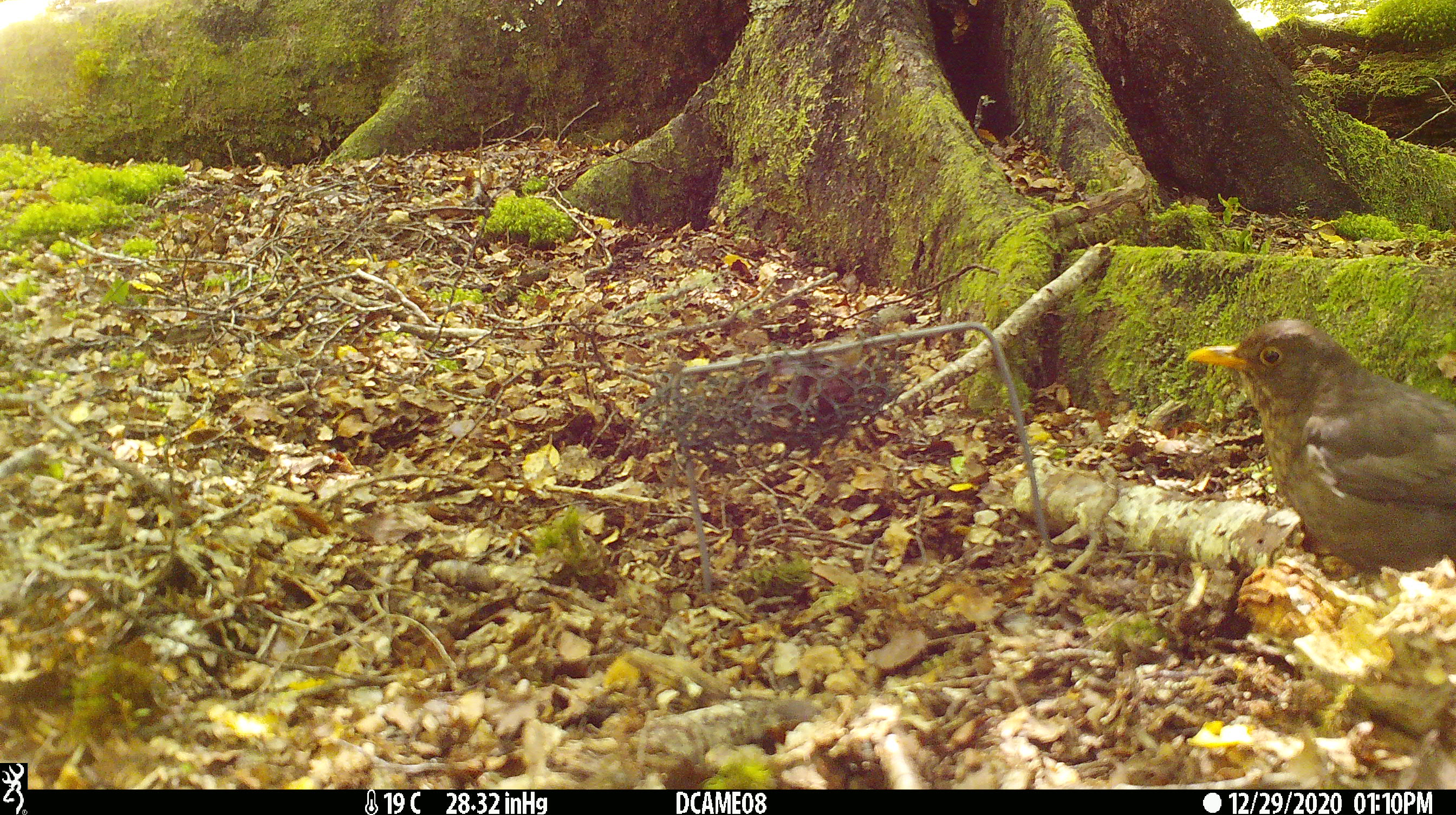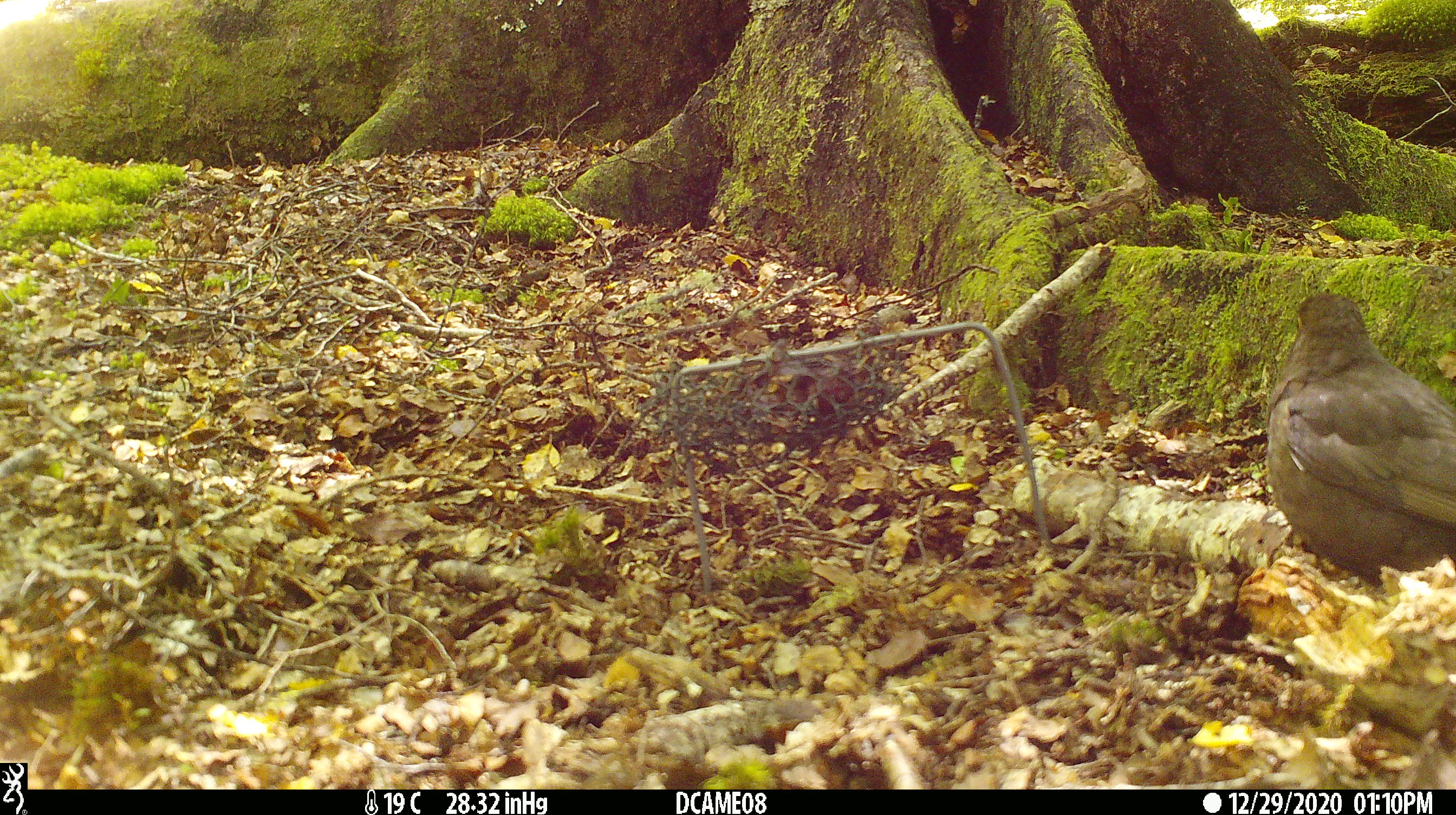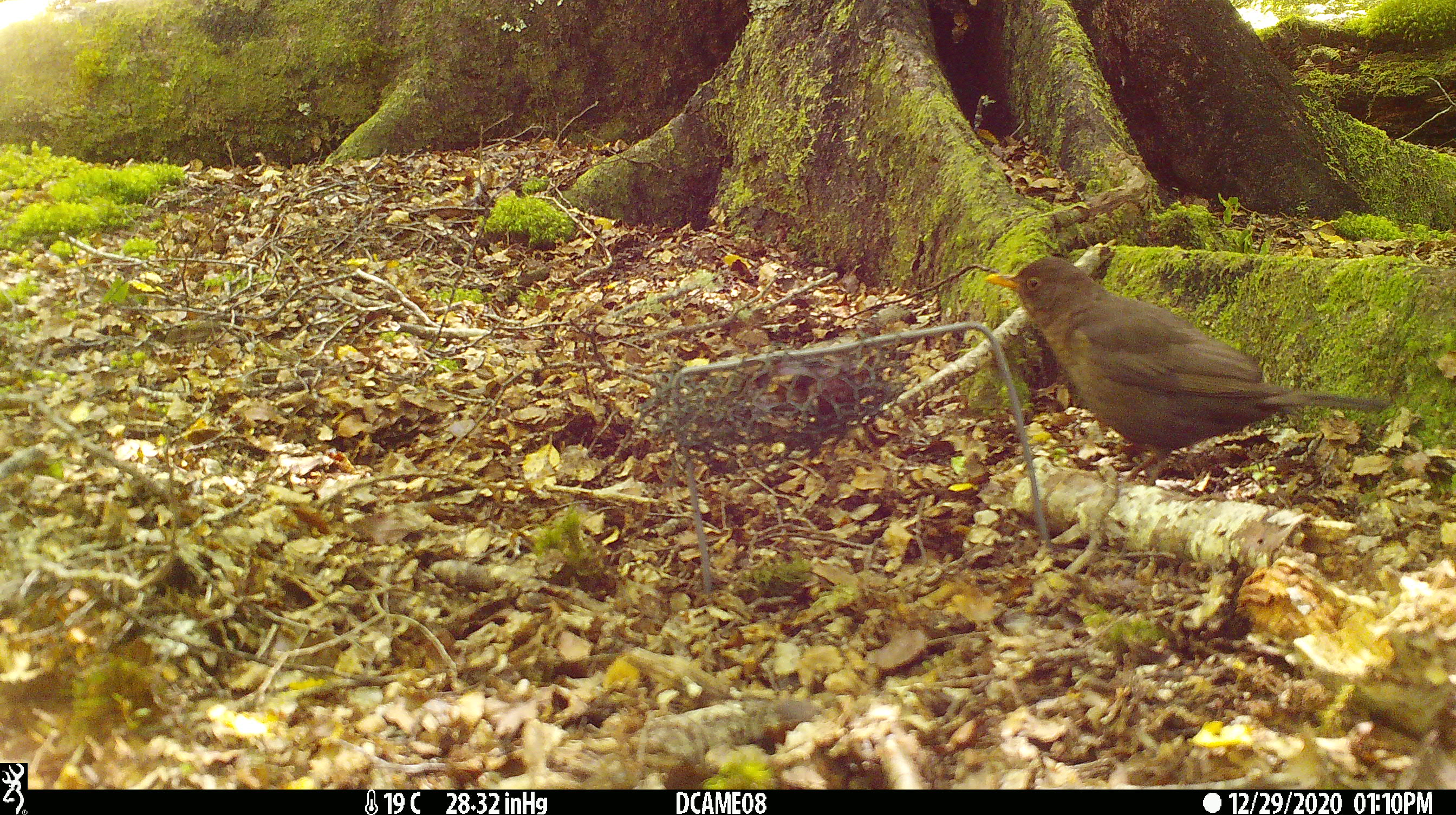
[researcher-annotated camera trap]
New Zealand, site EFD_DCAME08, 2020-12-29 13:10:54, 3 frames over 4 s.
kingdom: Animalia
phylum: Chordata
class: Aves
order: Passeriformes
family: Turdidae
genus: Turdus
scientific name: Turdus merula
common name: eurasian blackbird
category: blackbird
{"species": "blackbird (eurasian blackbird) (Turdus merula)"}